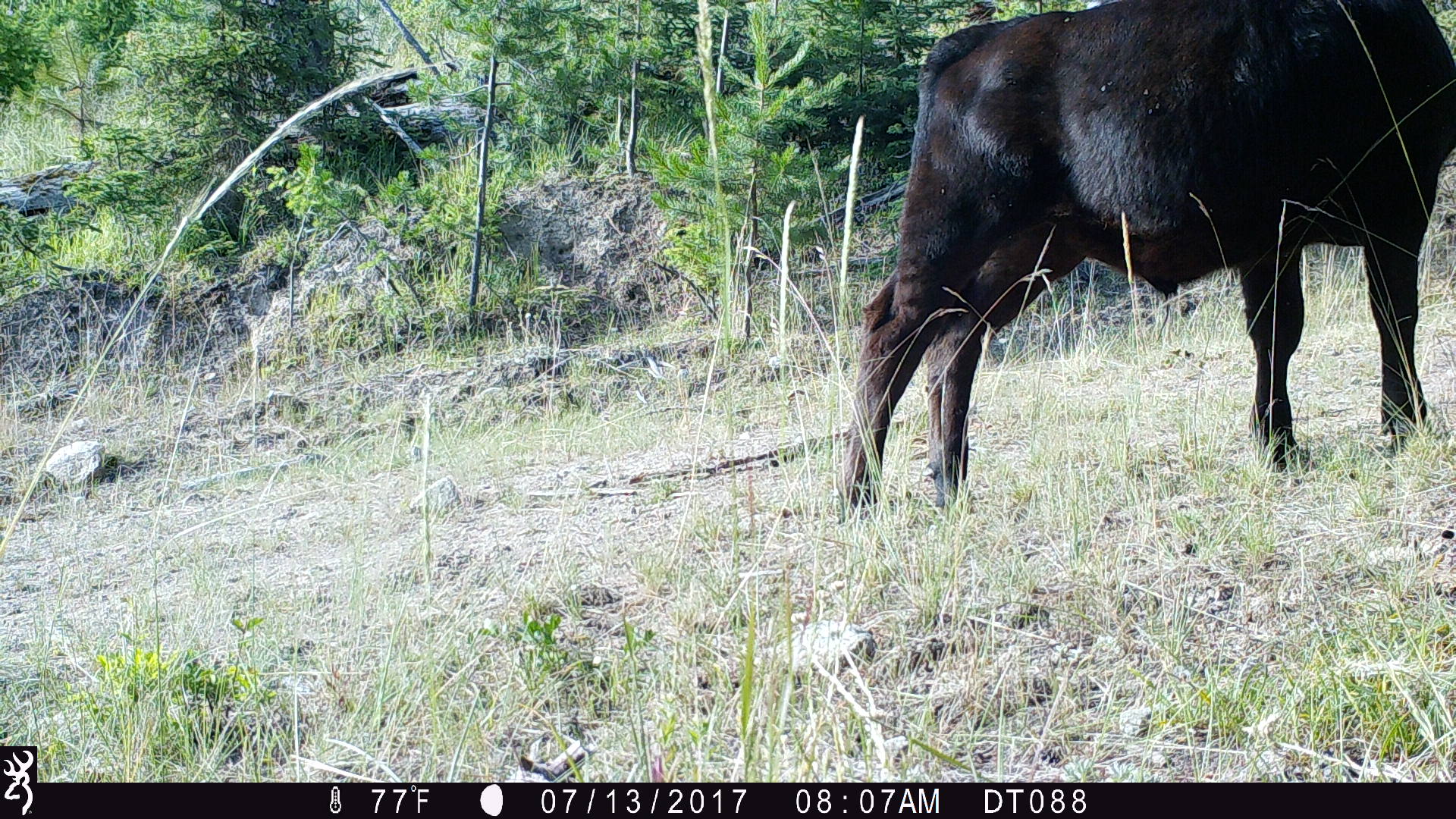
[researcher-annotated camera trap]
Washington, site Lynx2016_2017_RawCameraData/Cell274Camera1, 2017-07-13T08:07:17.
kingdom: Animalia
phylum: Chordata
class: Mammalia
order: Artiodactyla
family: Bovidae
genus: Bos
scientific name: Bos taurus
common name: domestic cattle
Domestic cattle (Bos taurus). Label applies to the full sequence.